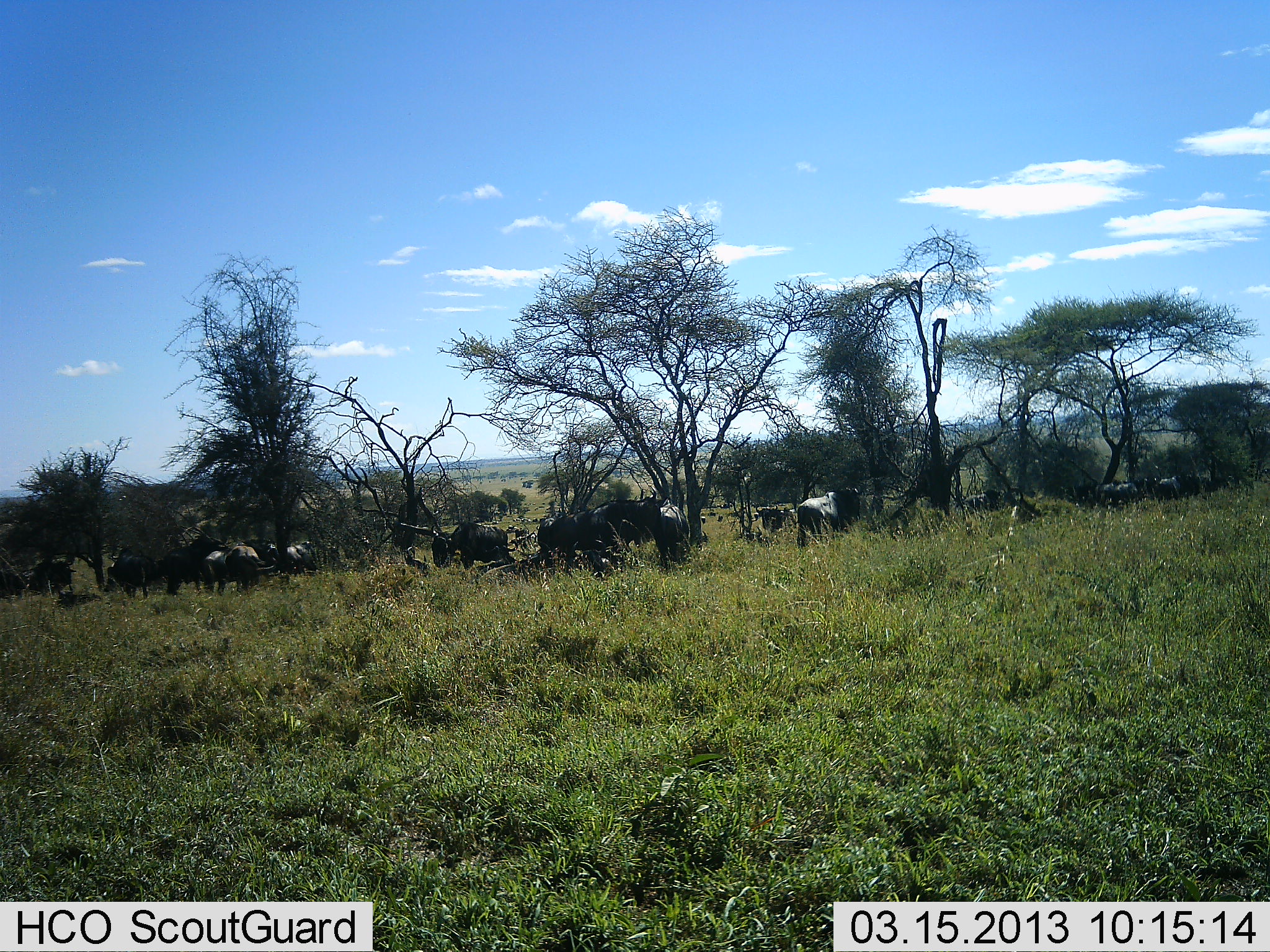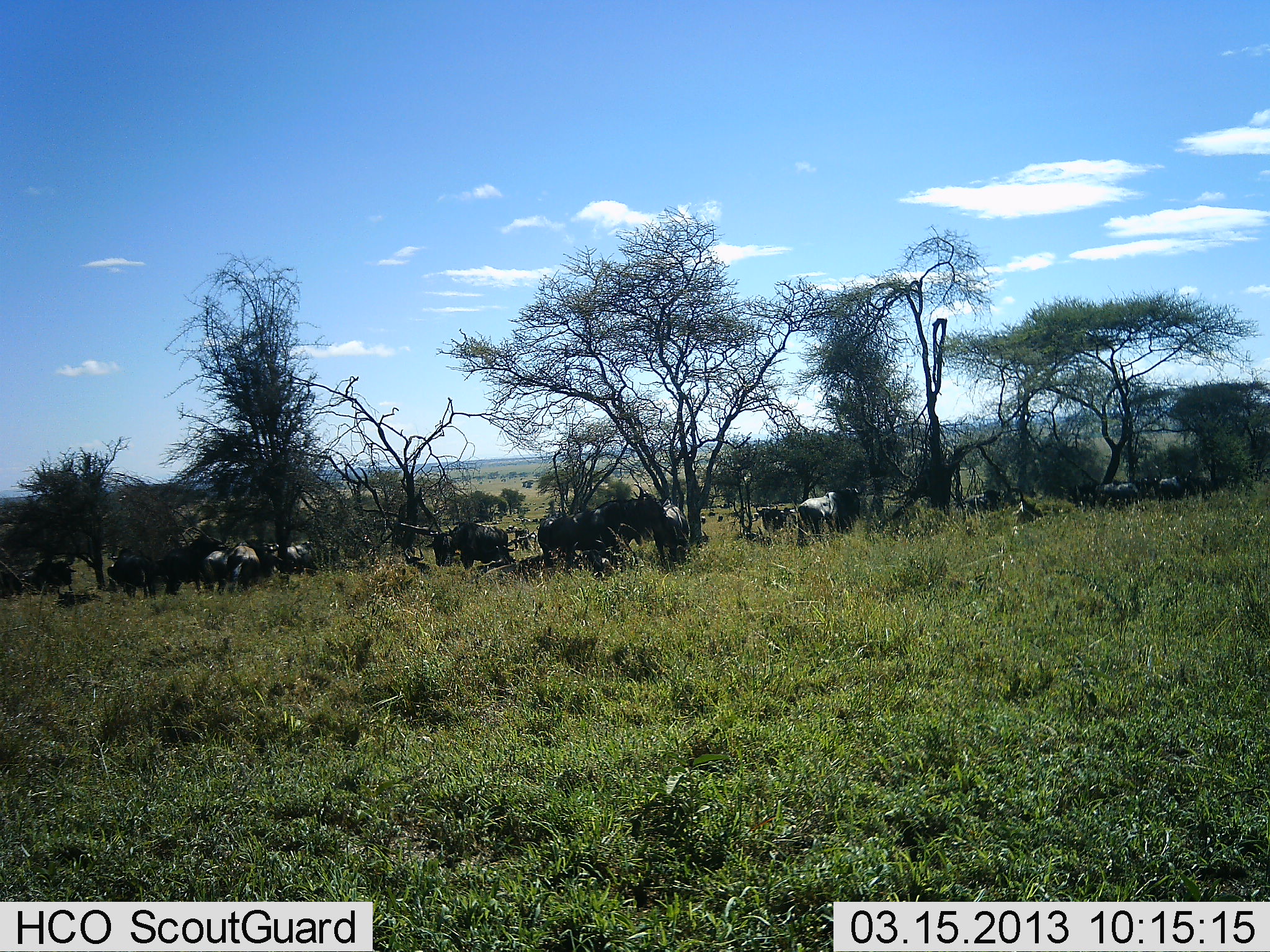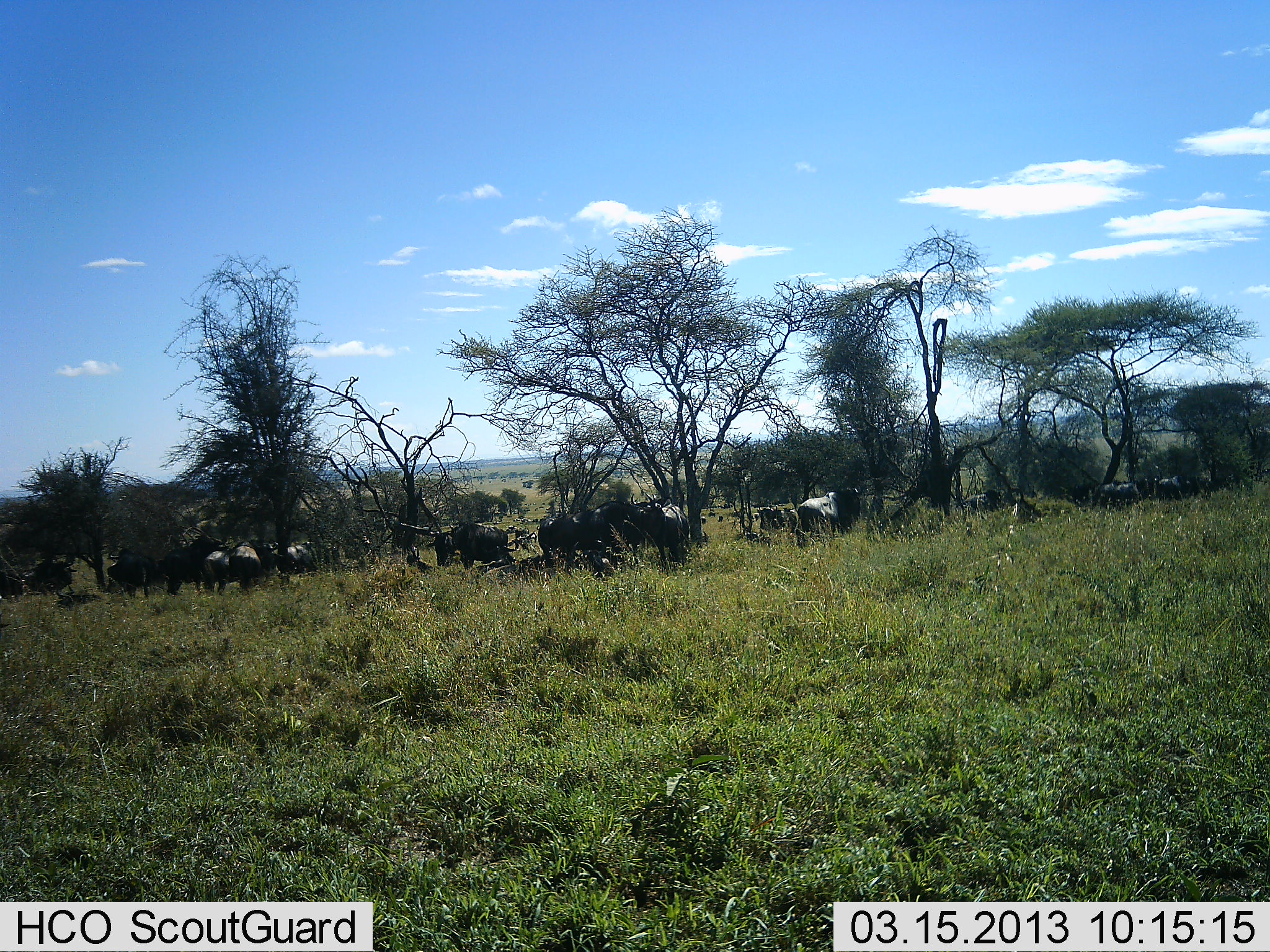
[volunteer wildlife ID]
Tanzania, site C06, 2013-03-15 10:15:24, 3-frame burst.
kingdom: Animalia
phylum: Chordata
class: Mammalia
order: Artiodactyla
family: Bovidae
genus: Connochaetes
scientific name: Connochaetes taurinus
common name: blue wildebeest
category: wildebeest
Wildebeest (blue wildebeest) (Connochaetes taurinus), count 11-50. Behavior (volunteer vote fractions): standing 81%, resting 29%, moving 33%, interacting 14%. Young present (vote fraction): 0%. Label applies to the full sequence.